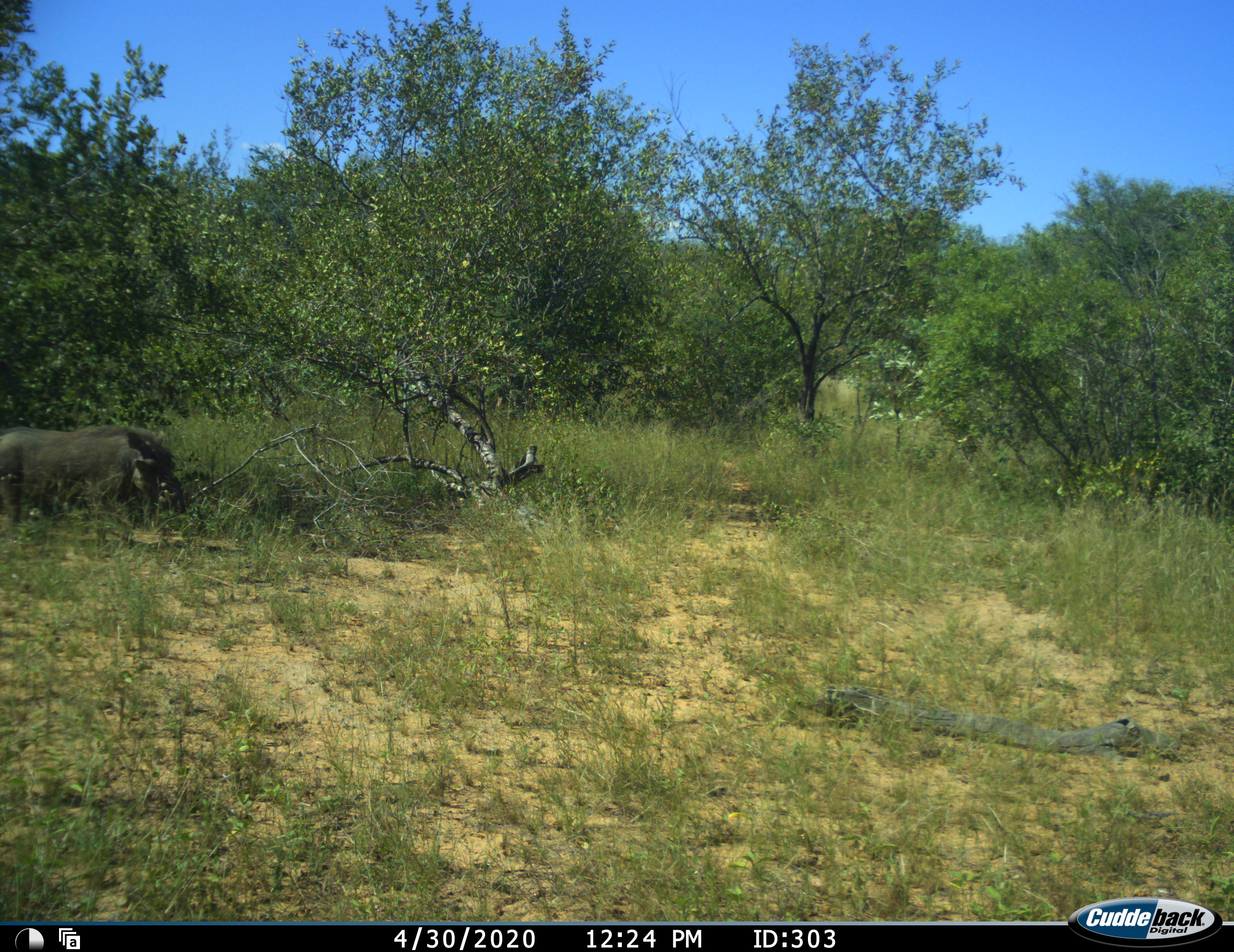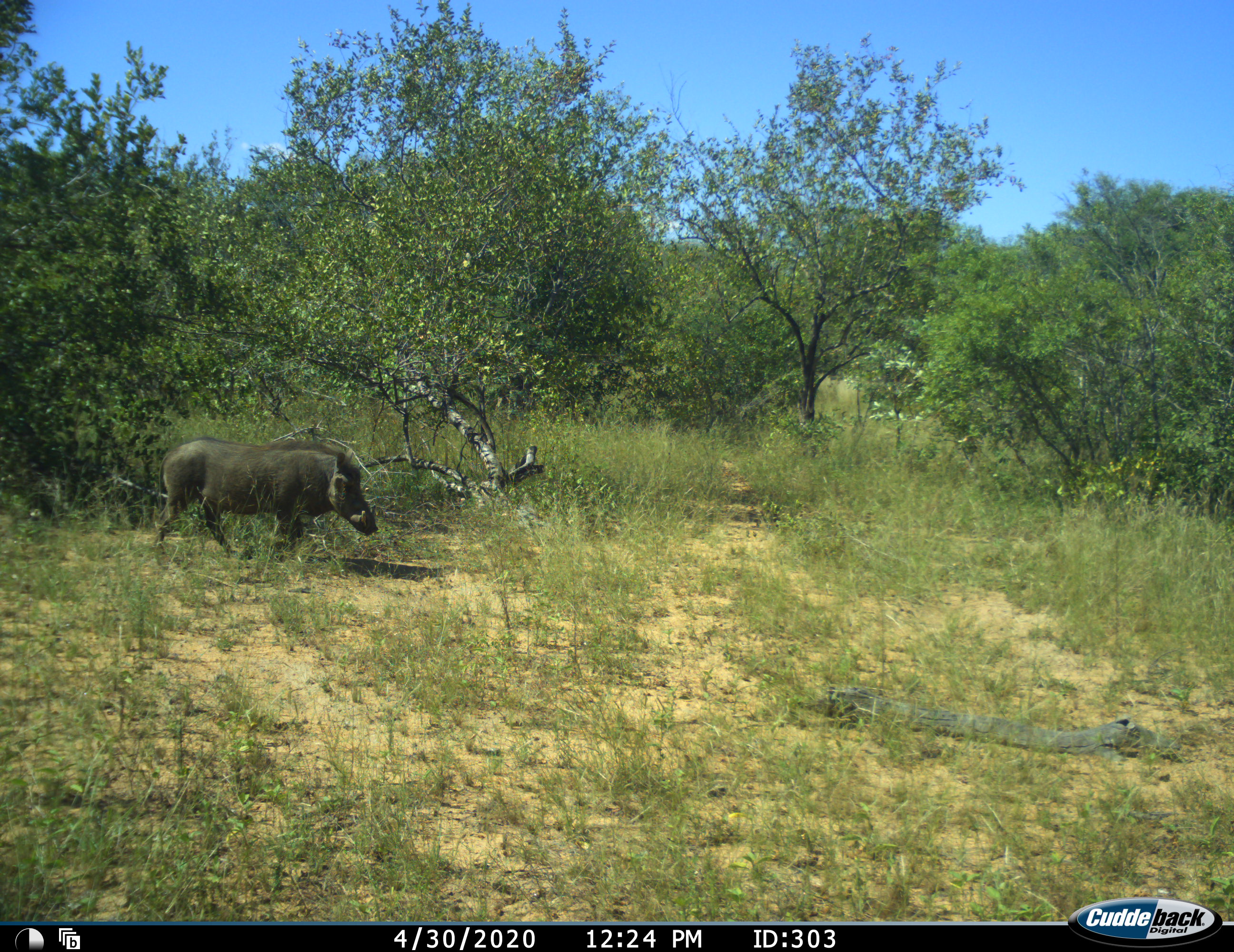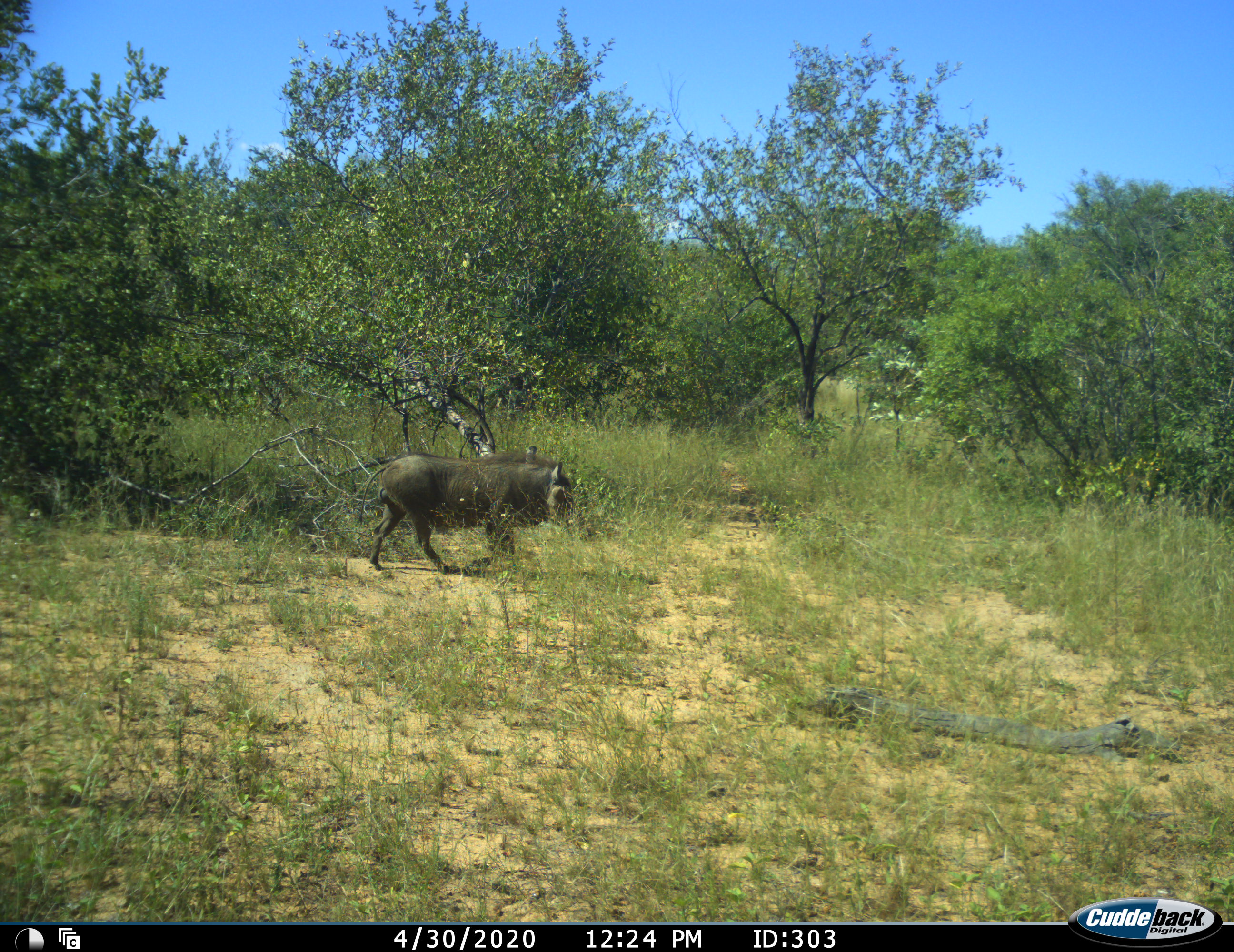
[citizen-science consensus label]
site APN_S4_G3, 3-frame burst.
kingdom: Animalia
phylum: Chordata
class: Mammalia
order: Artiodactyla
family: Suidae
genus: Phacochoerus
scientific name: Phacochoerus africanus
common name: warthog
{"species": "warthog (Phacochoerus africanus)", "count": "1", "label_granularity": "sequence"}